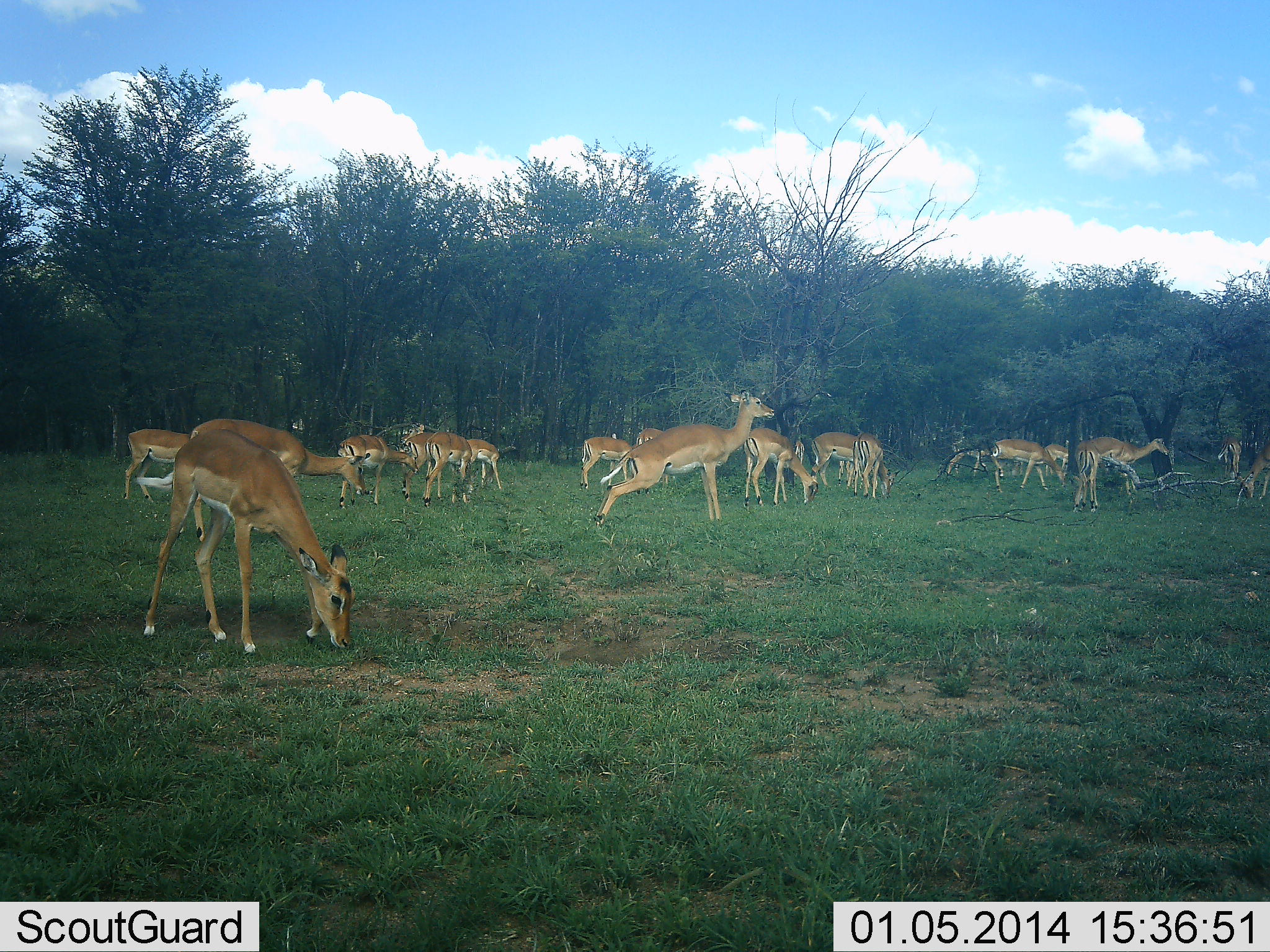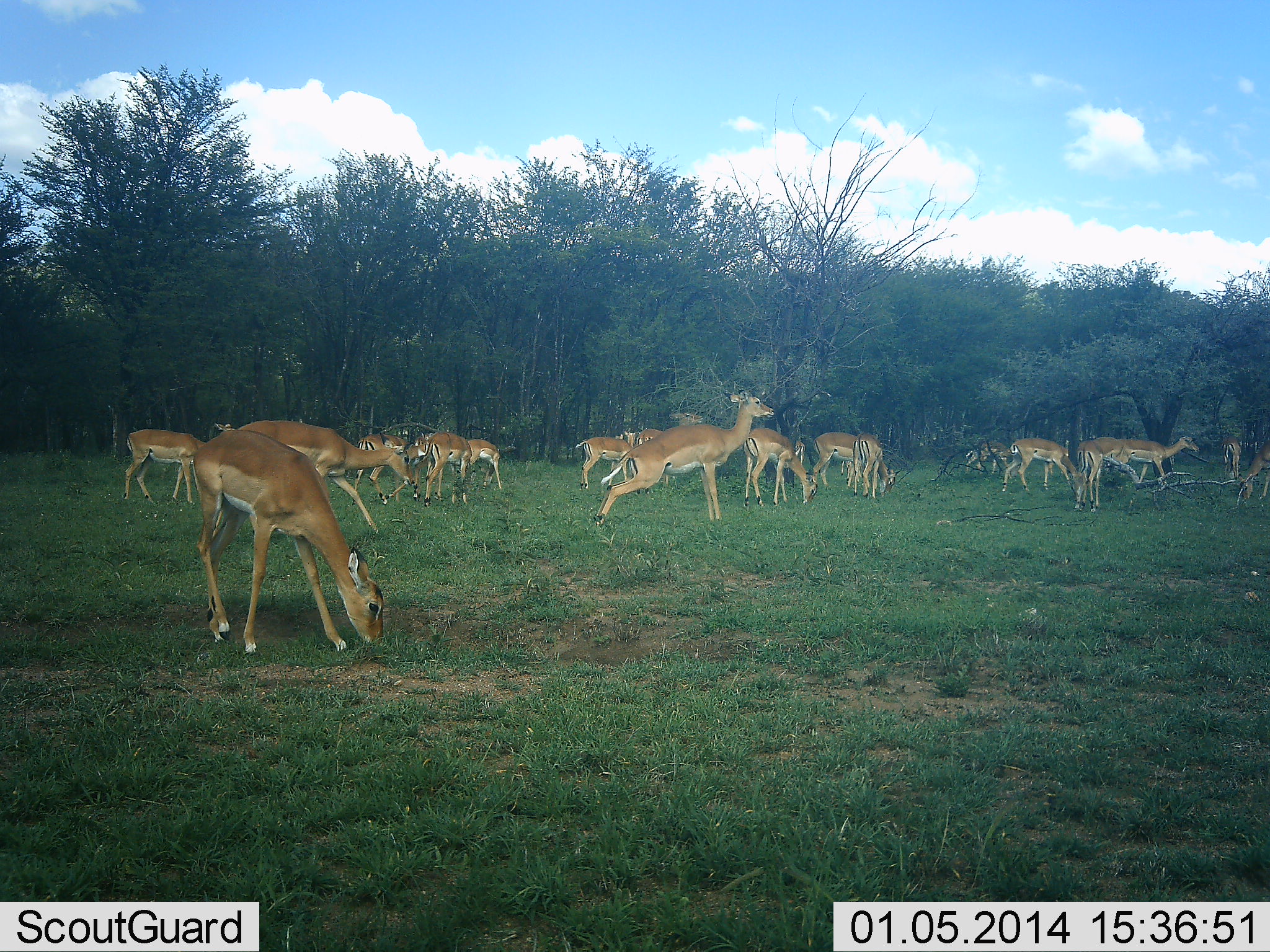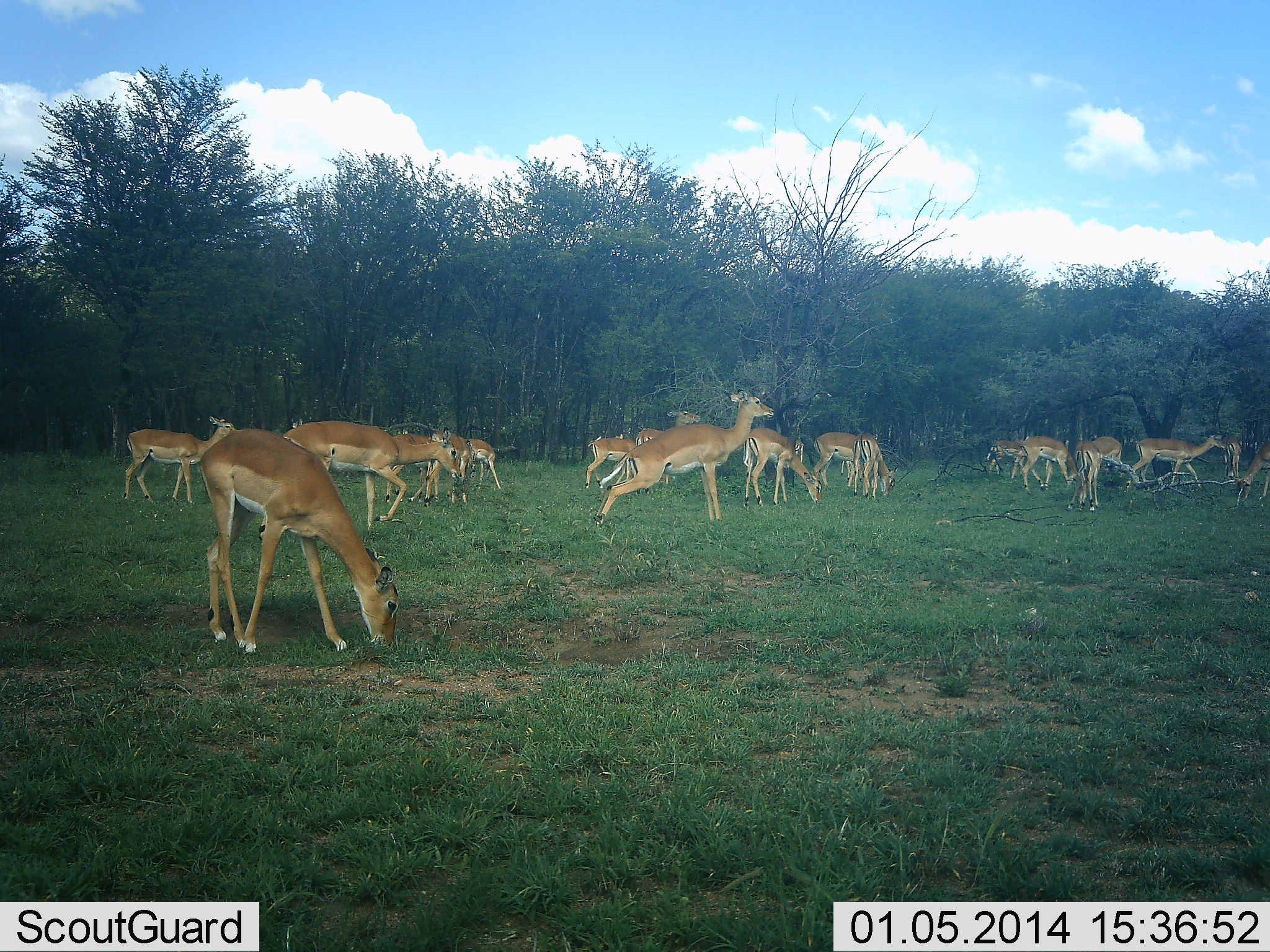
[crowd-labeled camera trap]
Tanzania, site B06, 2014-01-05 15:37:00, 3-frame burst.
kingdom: Animalia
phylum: Chordata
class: Mammalia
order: Artiodactyla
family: Bovidae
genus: Aepyceros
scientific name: Aepyceros melampus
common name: impala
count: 11-50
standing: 90%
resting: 0%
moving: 80%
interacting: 10%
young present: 0%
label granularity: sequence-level